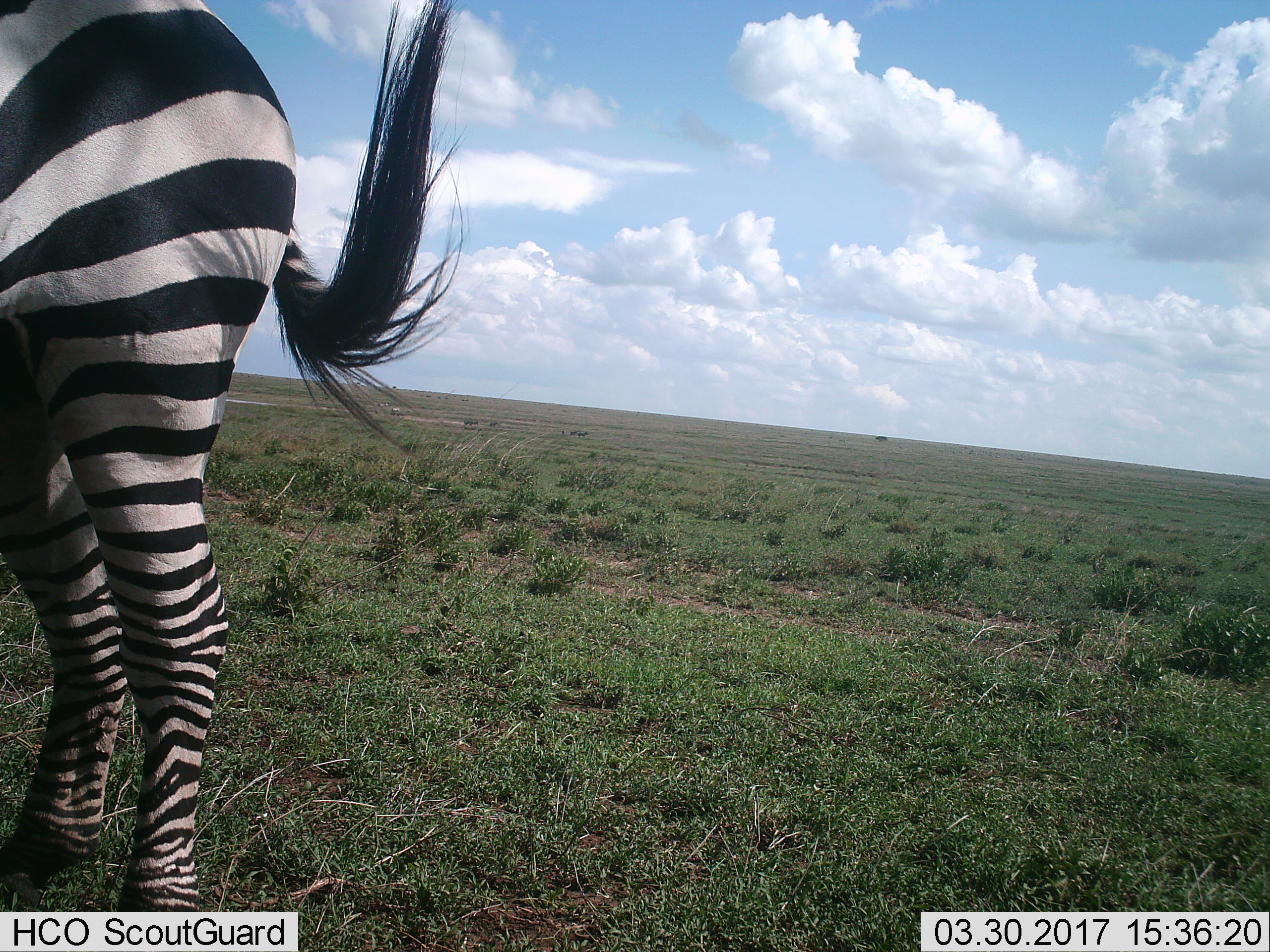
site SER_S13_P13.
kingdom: Animalia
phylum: Chordata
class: Mammalia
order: Perissodactyla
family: Equidae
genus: Equus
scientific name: Equus quagga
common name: plains zebra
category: zebraplains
Zebraplains (plains zebra) (Equus quagga), count 1. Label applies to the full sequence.